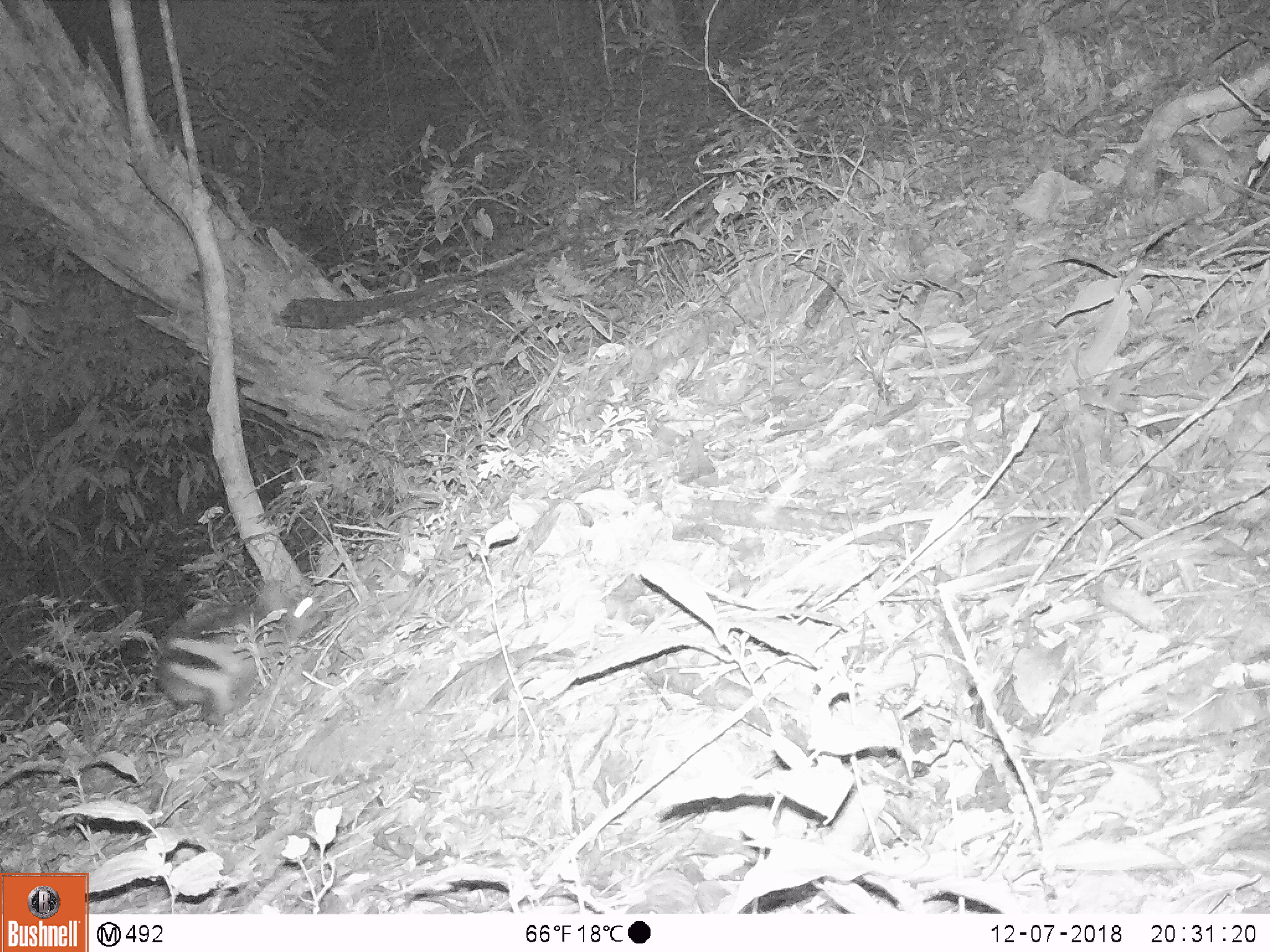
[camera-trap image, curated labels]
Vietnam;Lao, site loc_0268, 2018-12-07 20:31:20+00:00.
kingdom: Animalia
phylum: Chordata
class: Mammalia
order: Lagomorpha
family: Leporidae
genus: Nesolagus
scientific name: Nesolagus timminsi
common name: annamite striped rabbit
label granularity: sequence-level